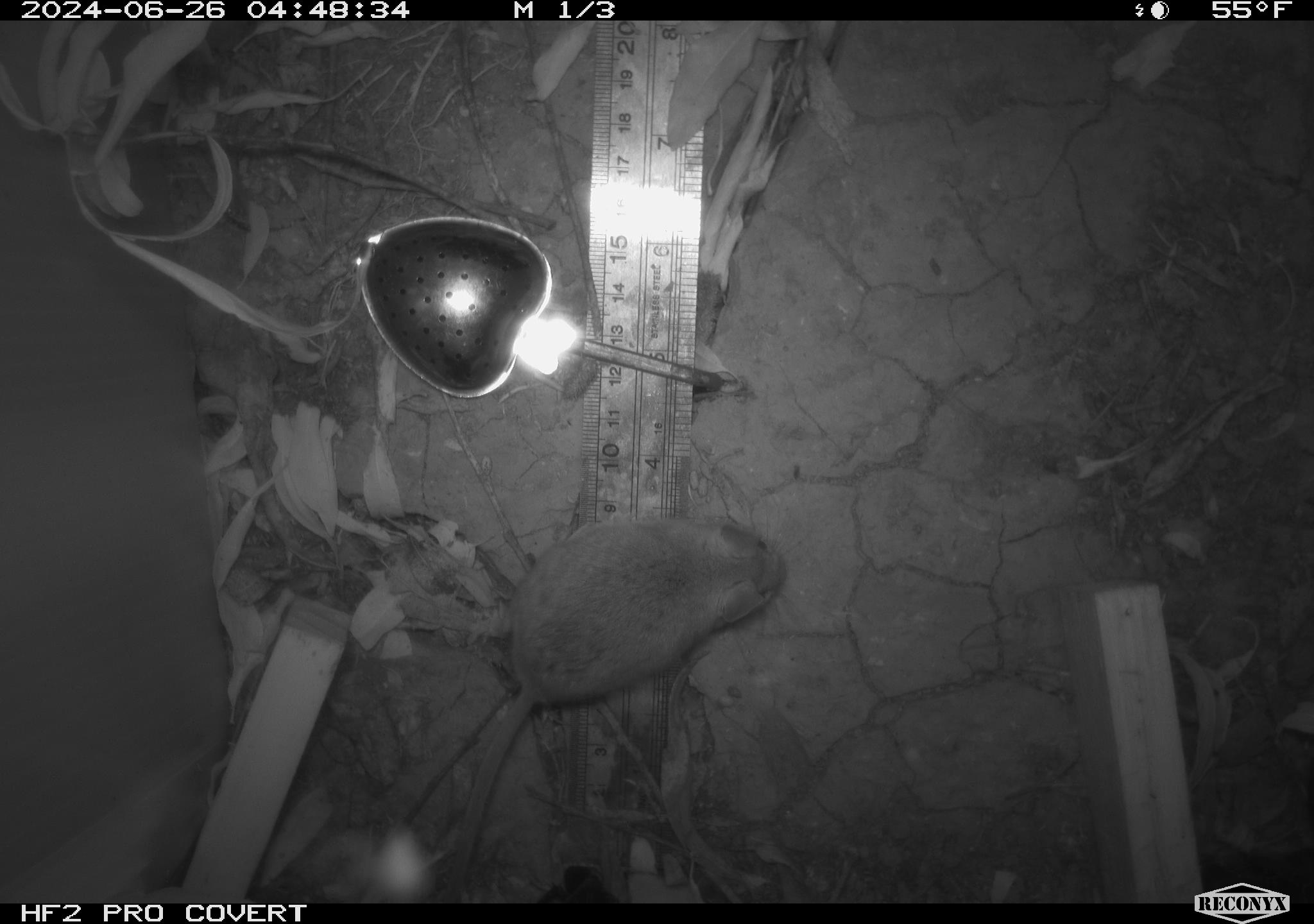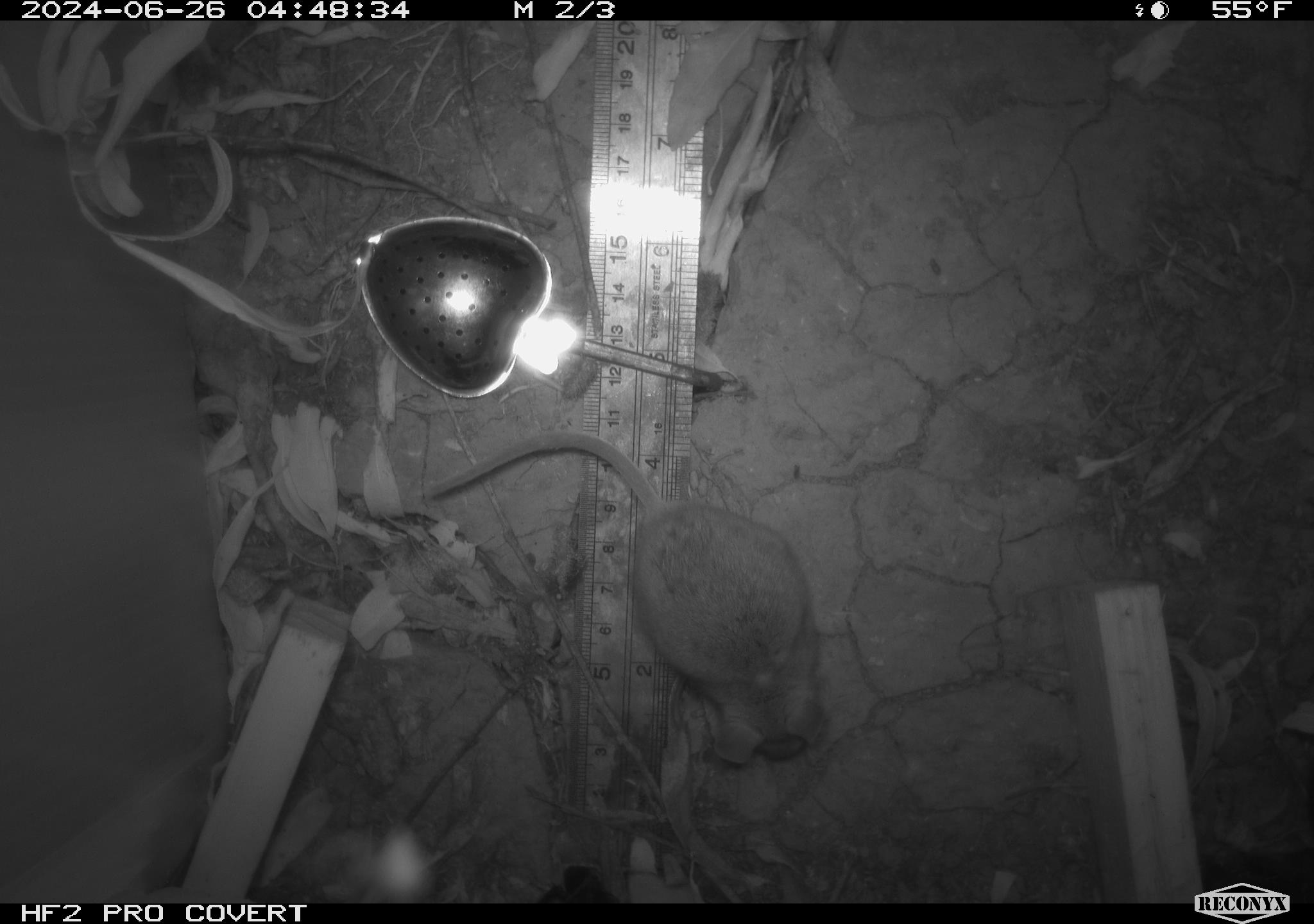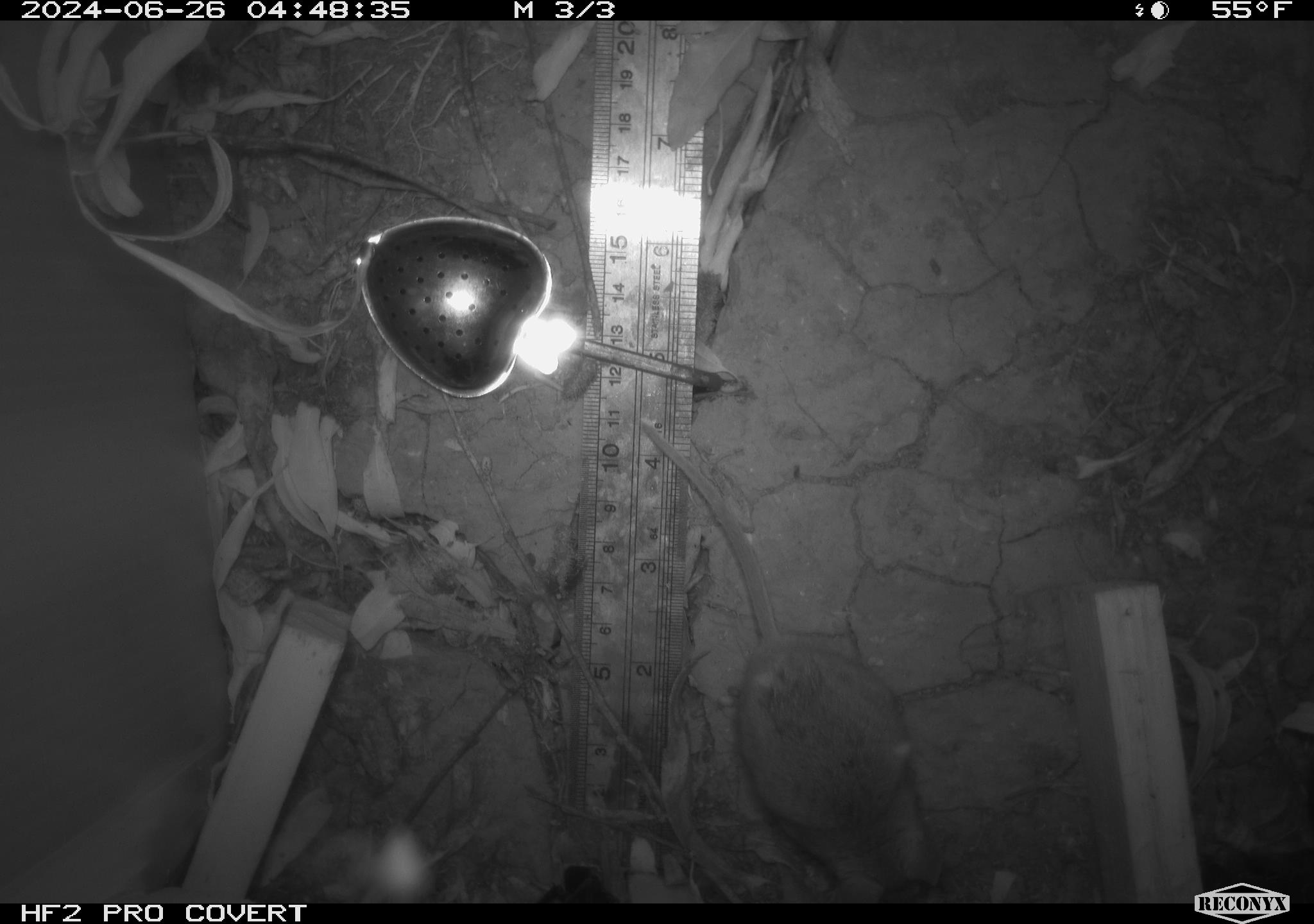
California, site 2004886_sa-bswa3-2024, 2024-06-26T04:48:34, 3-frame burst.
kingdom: Animalia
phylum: Chordata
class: Mammalia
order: Rodentia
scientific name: Rodentia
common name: mouse species